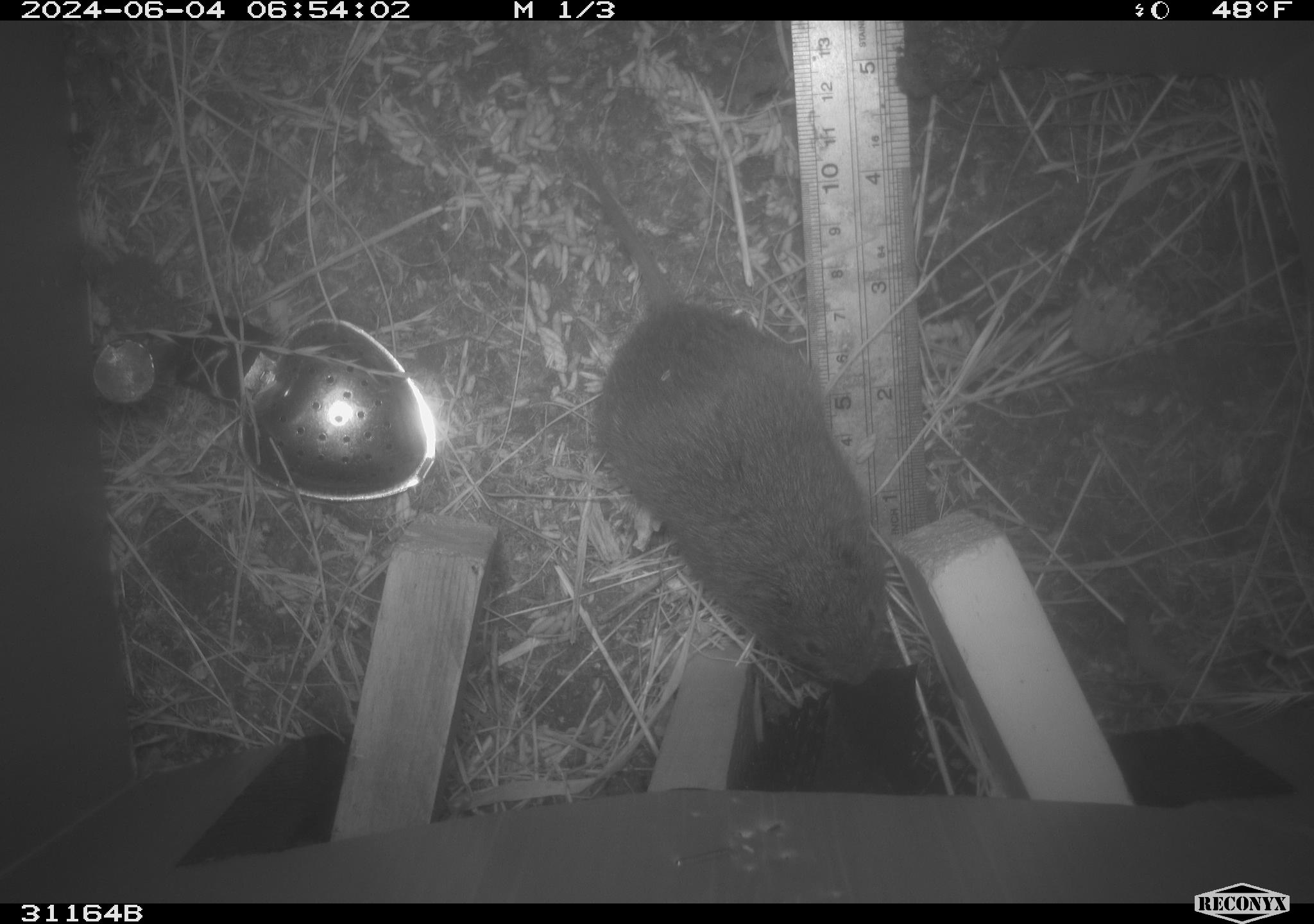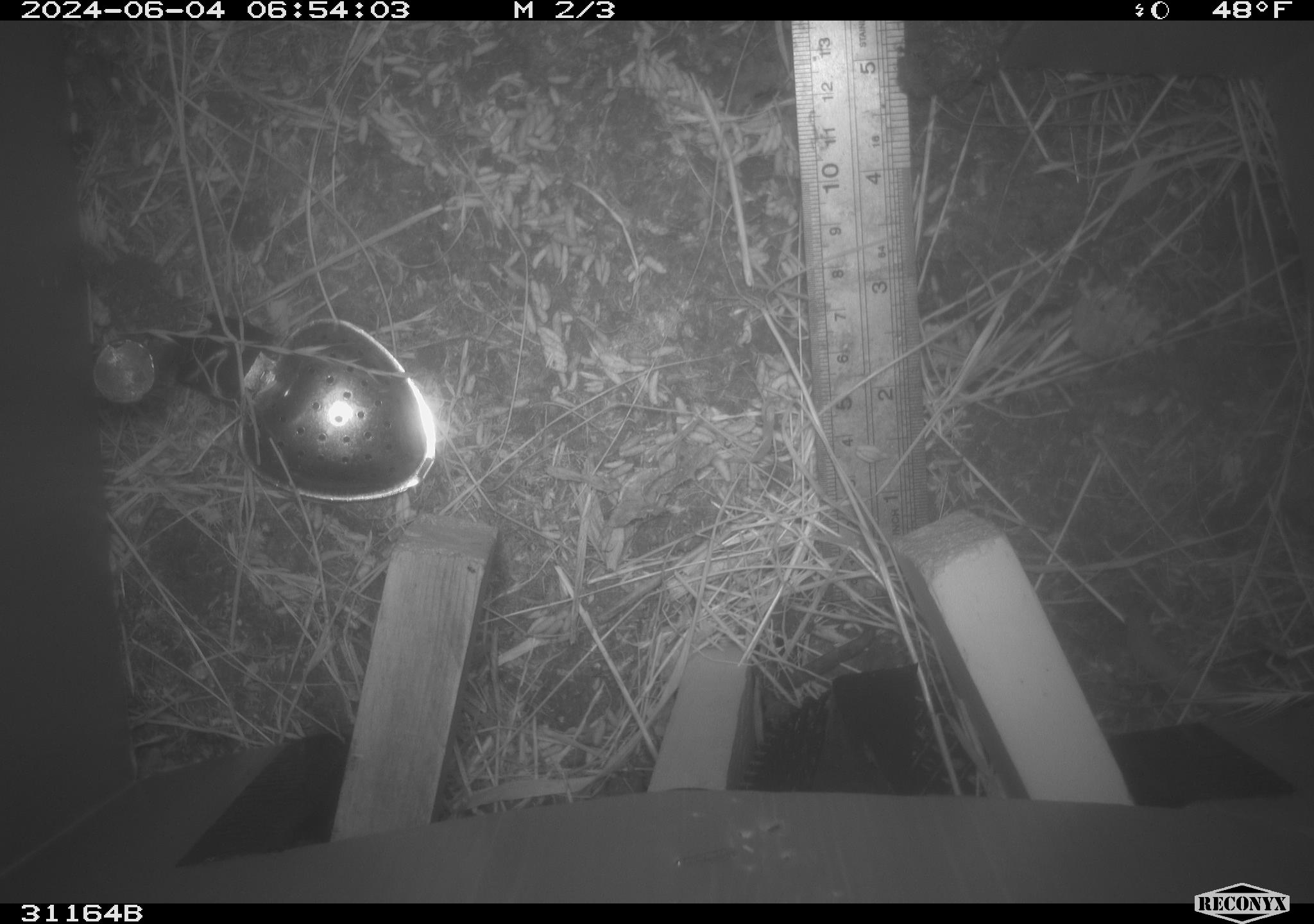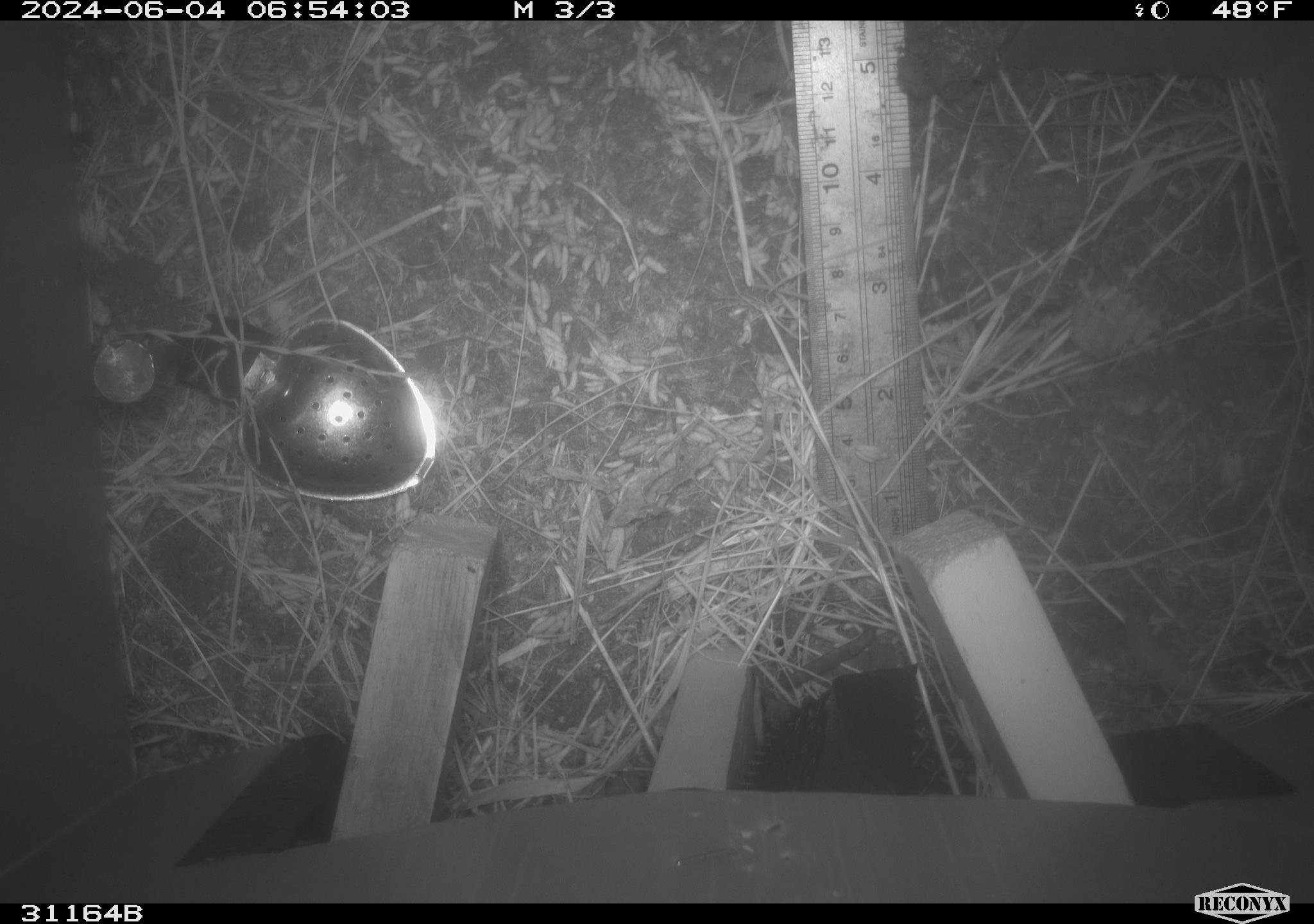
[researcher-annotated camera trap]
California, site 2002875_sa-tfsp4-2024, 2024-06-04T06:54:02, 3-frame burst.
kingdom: Animalia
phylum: Chordata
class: Mammalia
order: Rodentia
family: Cricetidae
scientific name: Arvicolinae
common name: voles, lemmings, and muskrats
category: arvicolinae subfamily